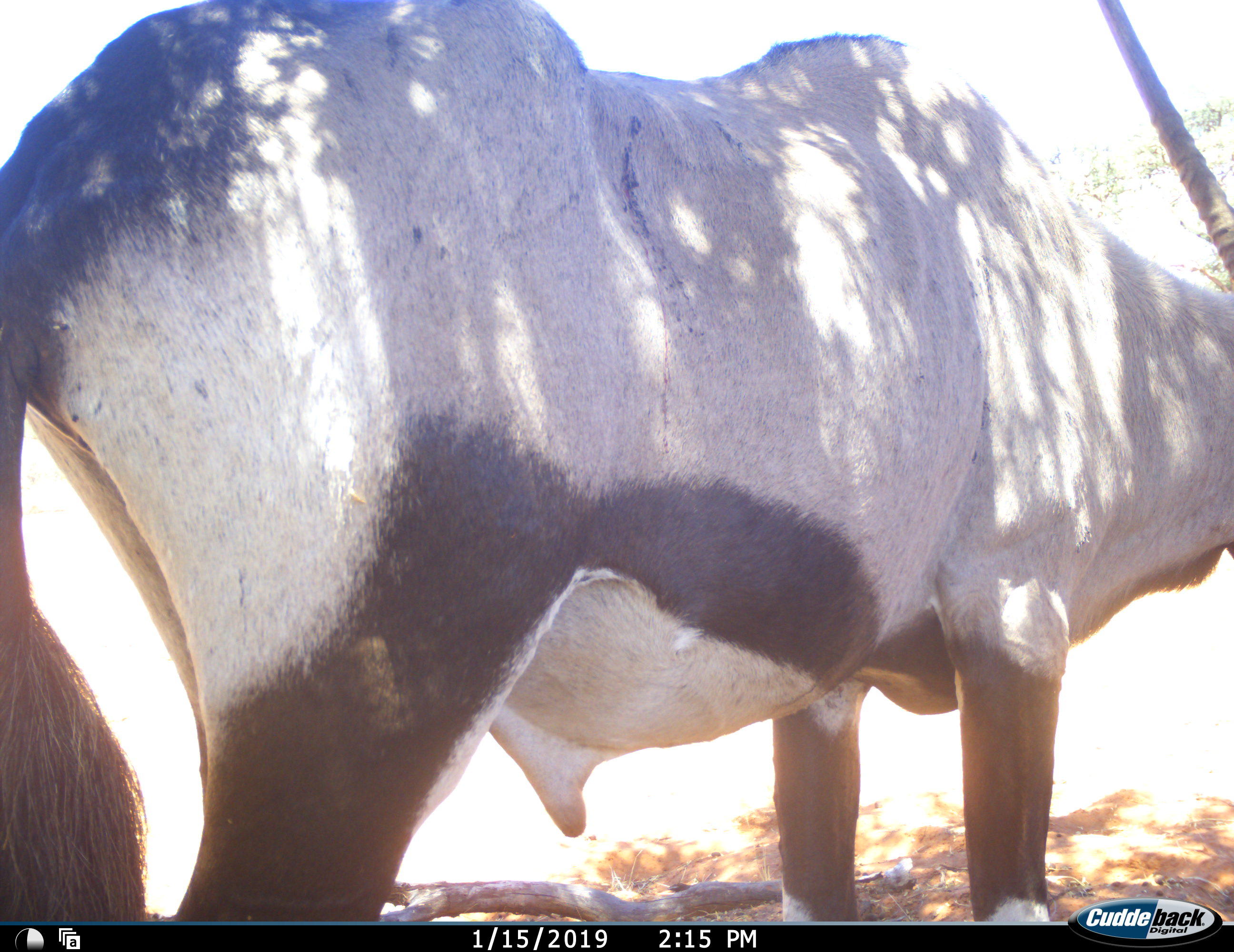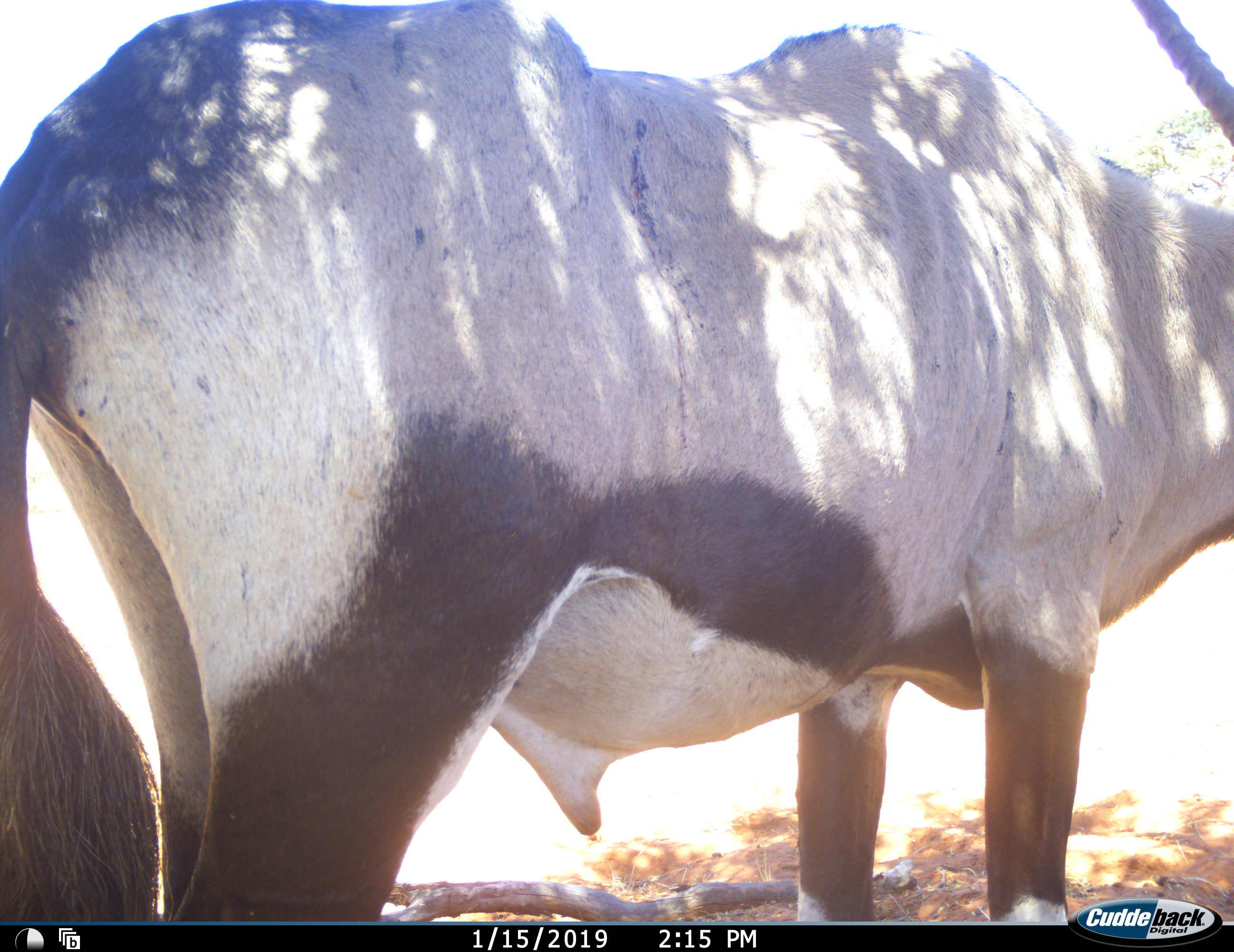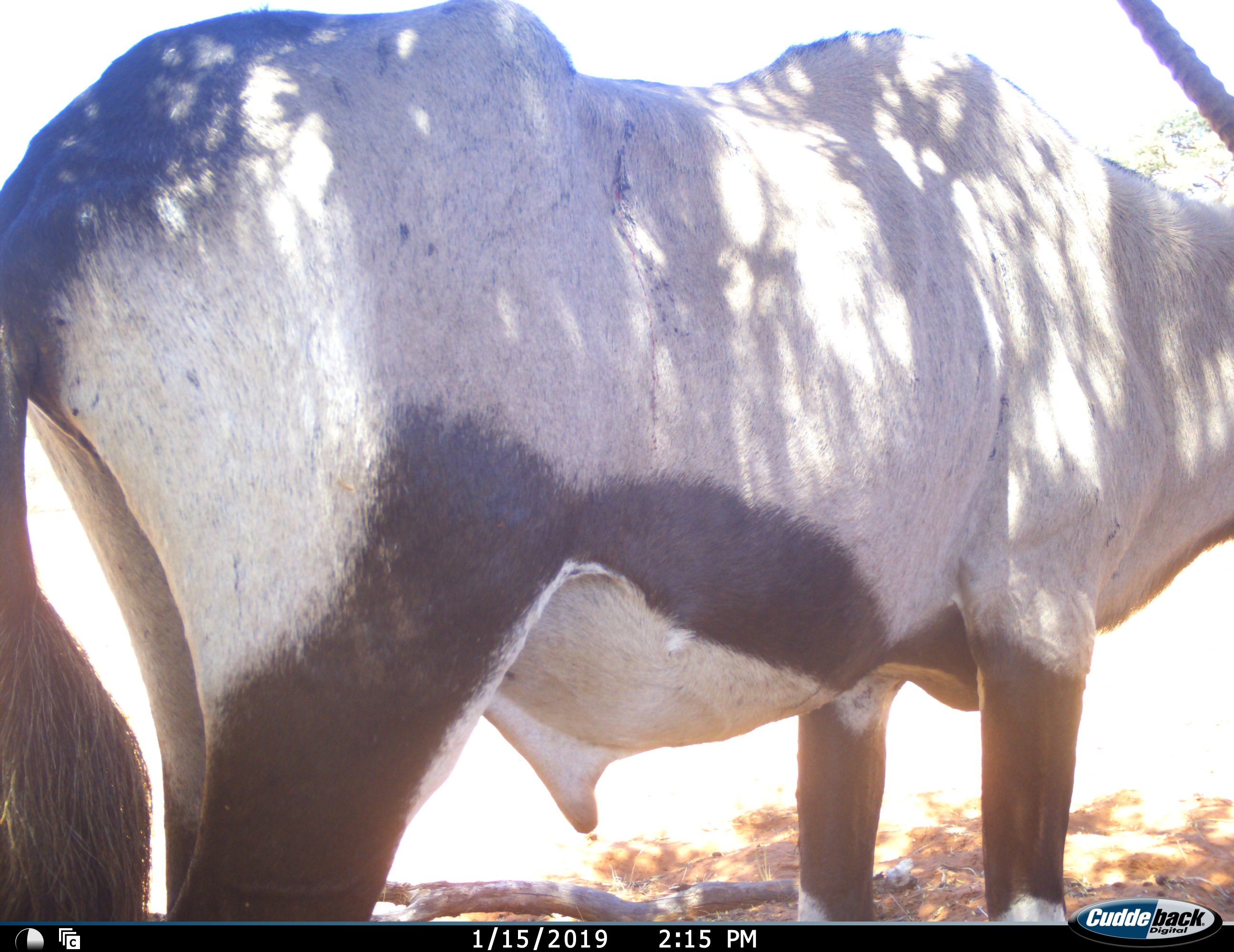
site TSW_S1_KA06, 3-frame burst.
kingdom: Animalia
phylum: Chordata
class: Mammalia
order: Artiodactyla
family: Bovidae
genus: Oryx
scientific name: Oryx gazella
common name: gemsbok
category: oryx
Oryx (gemsbok) (Oryx gazella), count 1. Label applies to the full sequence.